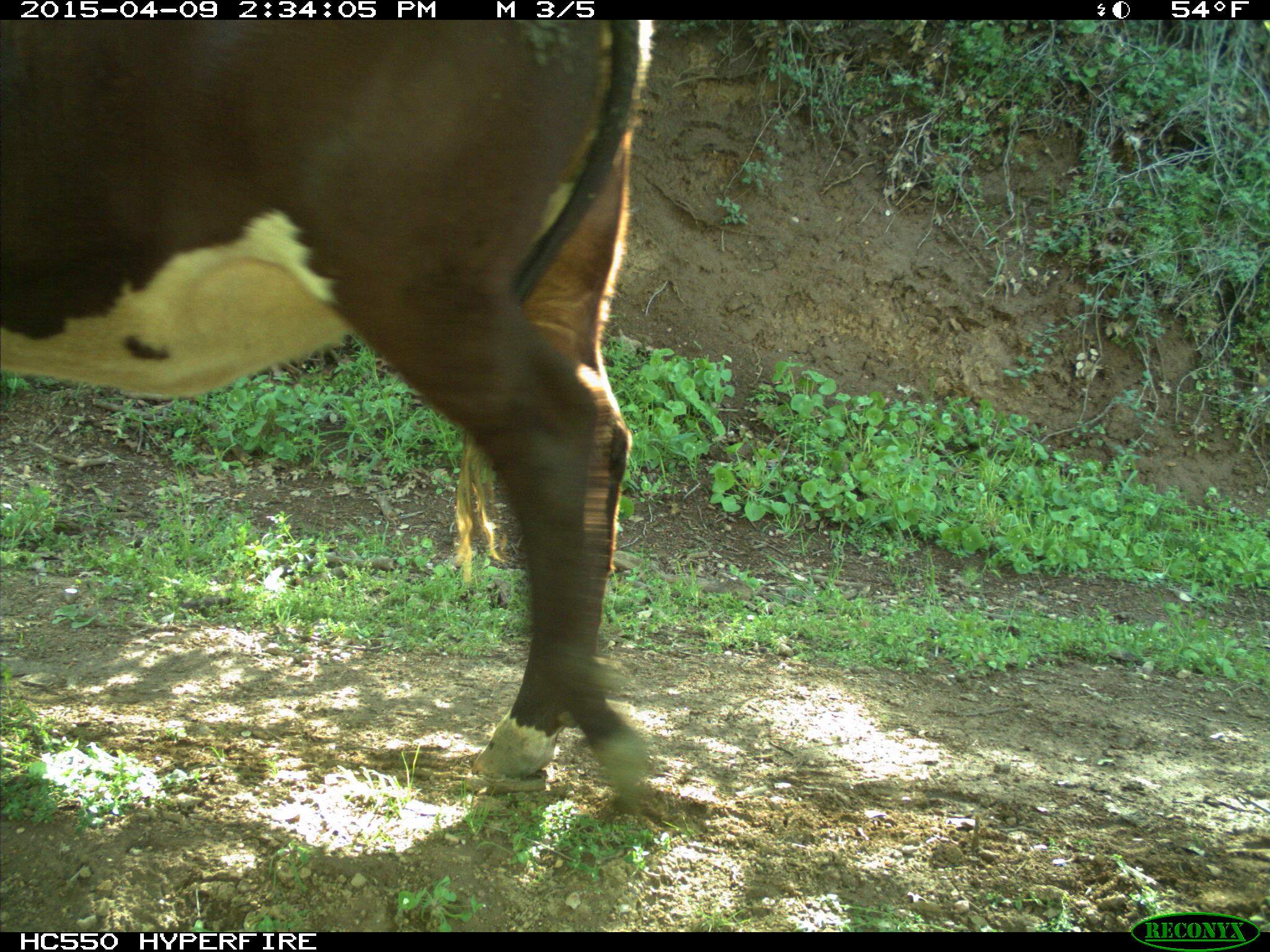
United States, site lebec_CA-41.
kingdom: Animalia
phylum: Chordata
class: Mammalia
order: Artiodactyla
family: Bovidae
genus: Bos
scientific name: Bos taurus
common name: domestic cow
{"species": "Bos taurus (domestic cow)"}